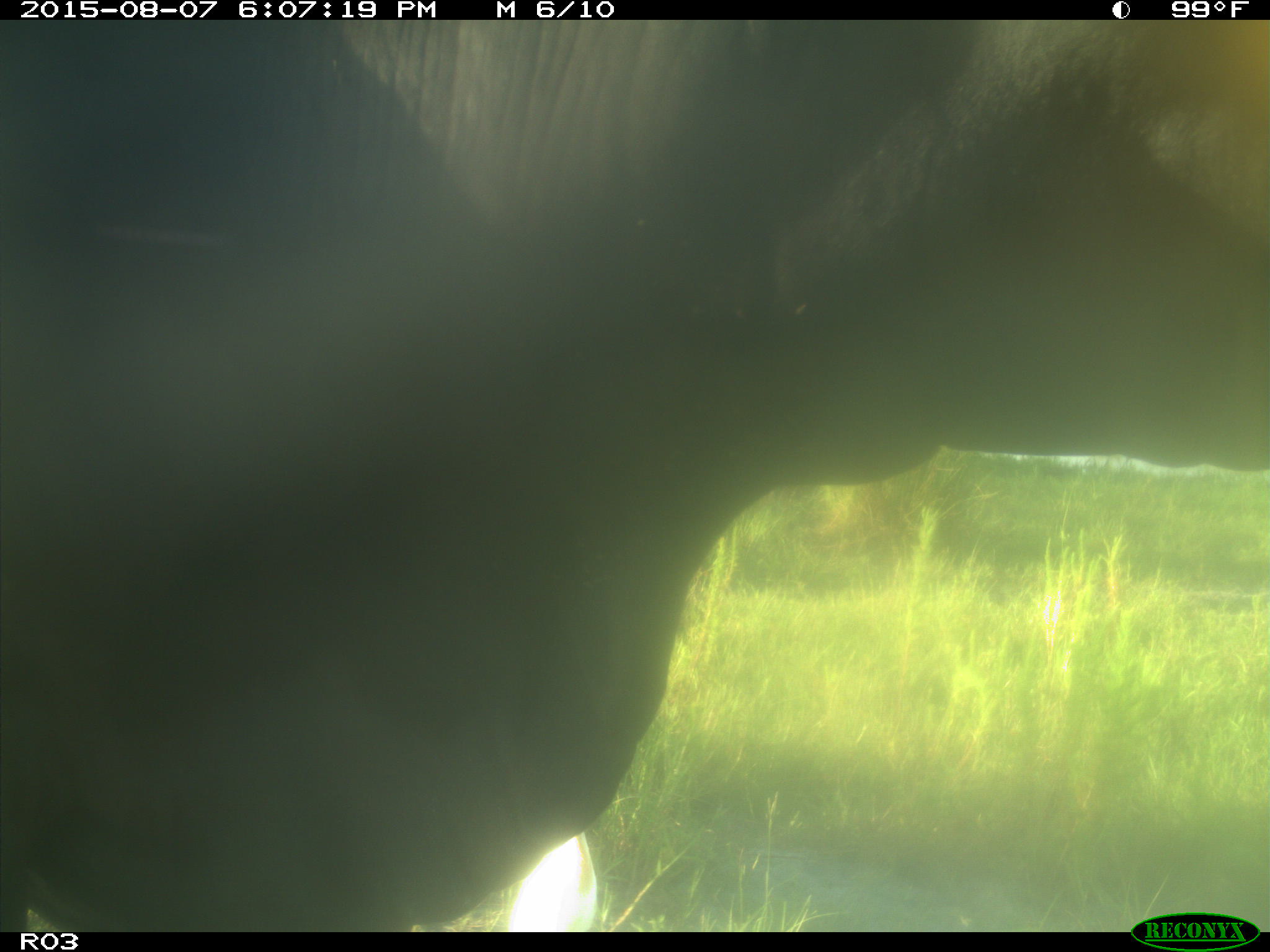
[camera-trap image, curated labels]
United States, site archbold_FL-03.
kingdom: Animalia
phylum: Chordata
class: Mammalia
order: Artiodactyla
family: Bovidae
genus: Bos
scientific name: Bos taurus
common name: domestic cow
Bos taurus (domestic cow).